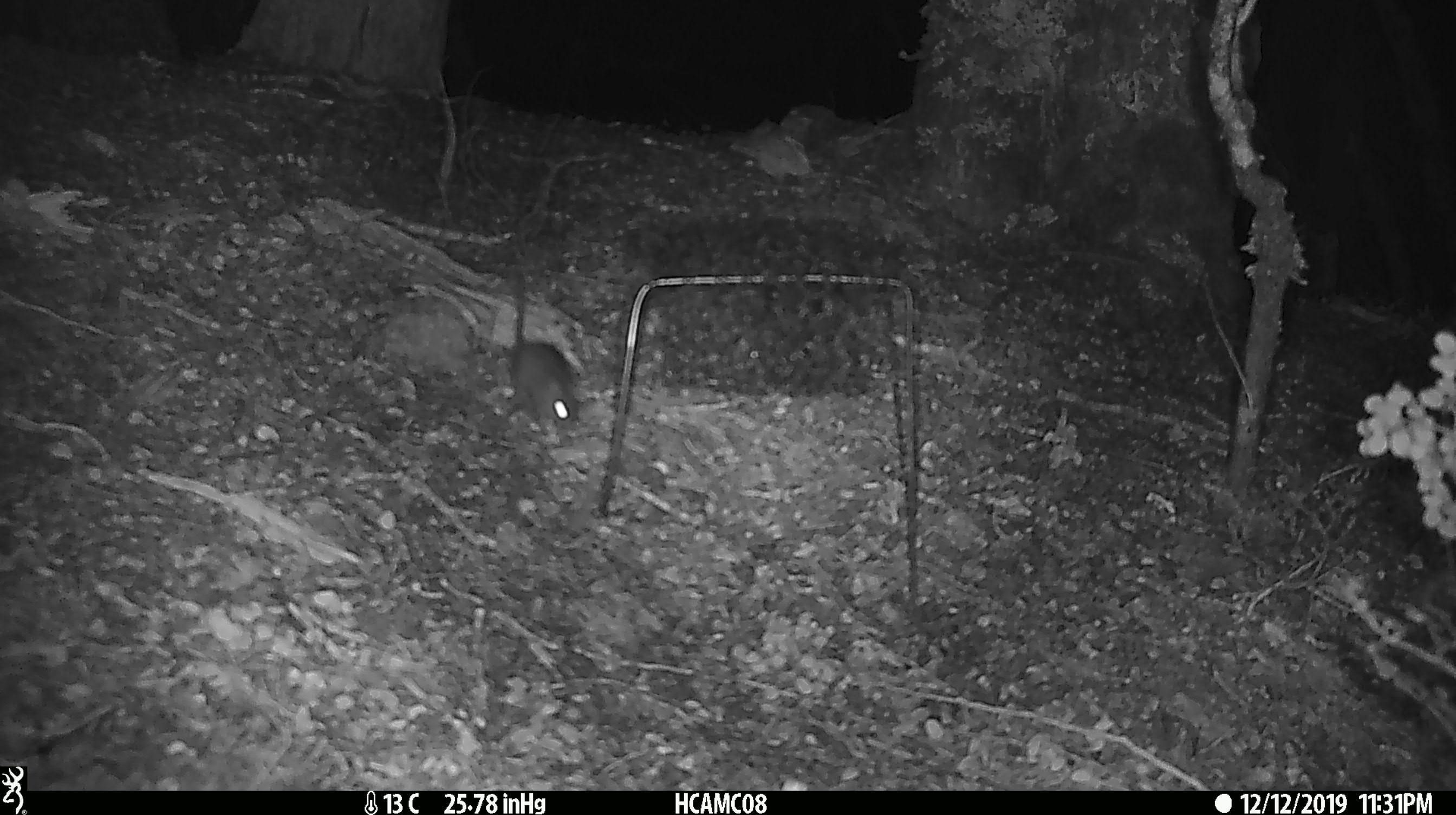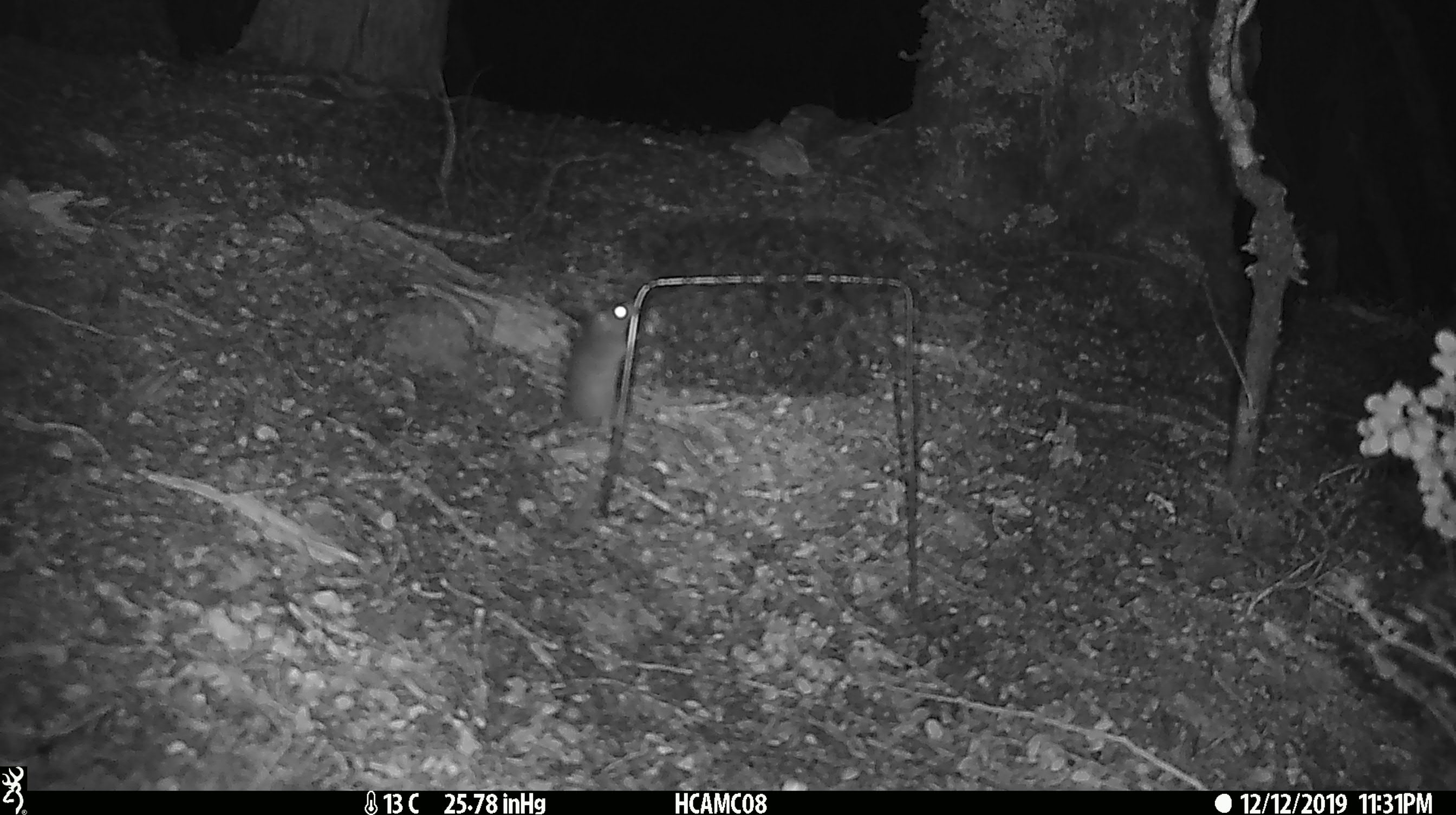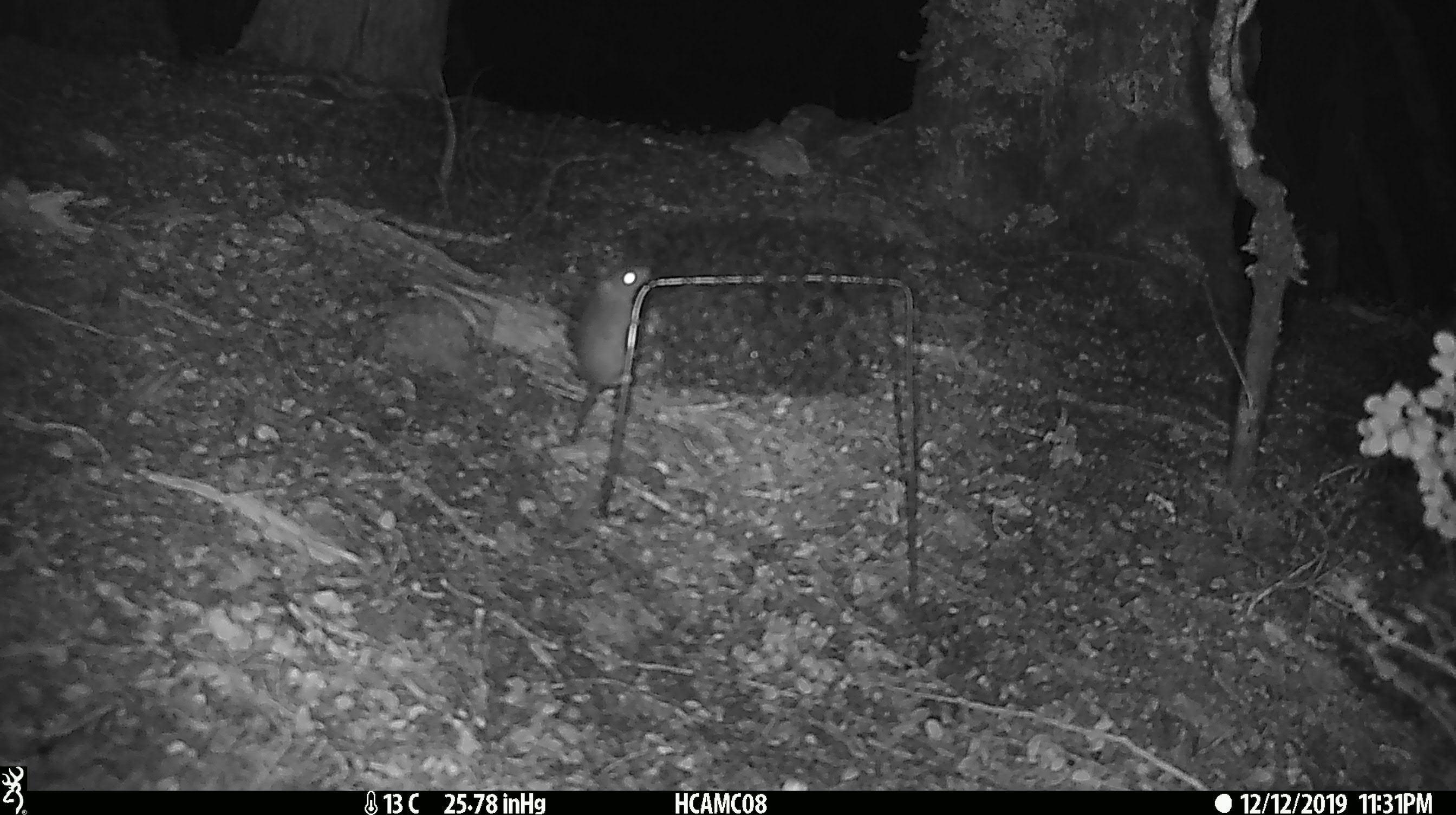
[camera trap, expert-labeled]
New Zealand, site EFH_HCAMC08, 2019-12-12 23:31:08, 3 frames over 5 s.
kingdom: Animalia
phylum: Chordata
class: Mammalia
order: Rodentia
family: Muridae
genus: Mus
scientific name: Mus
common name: mouse